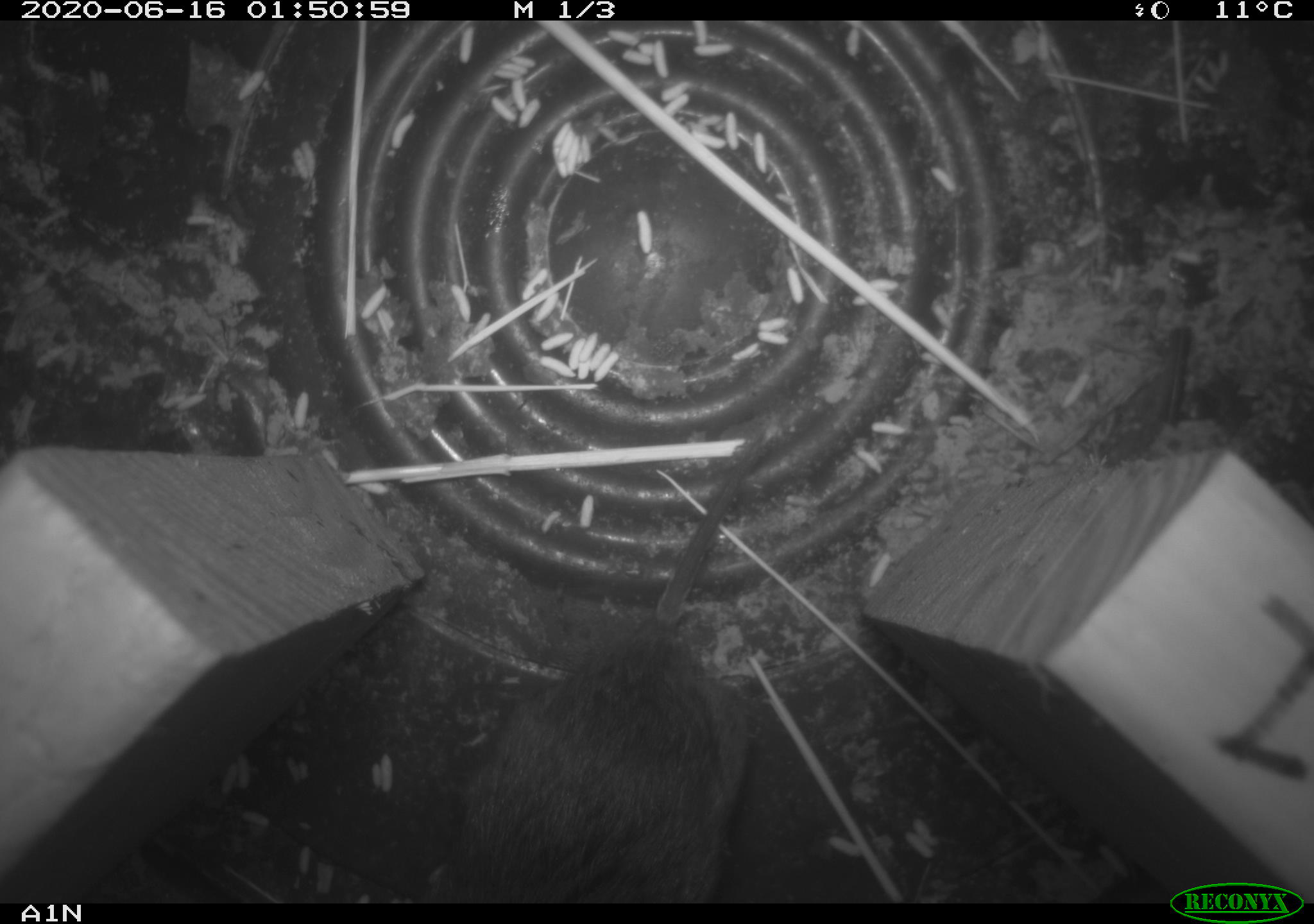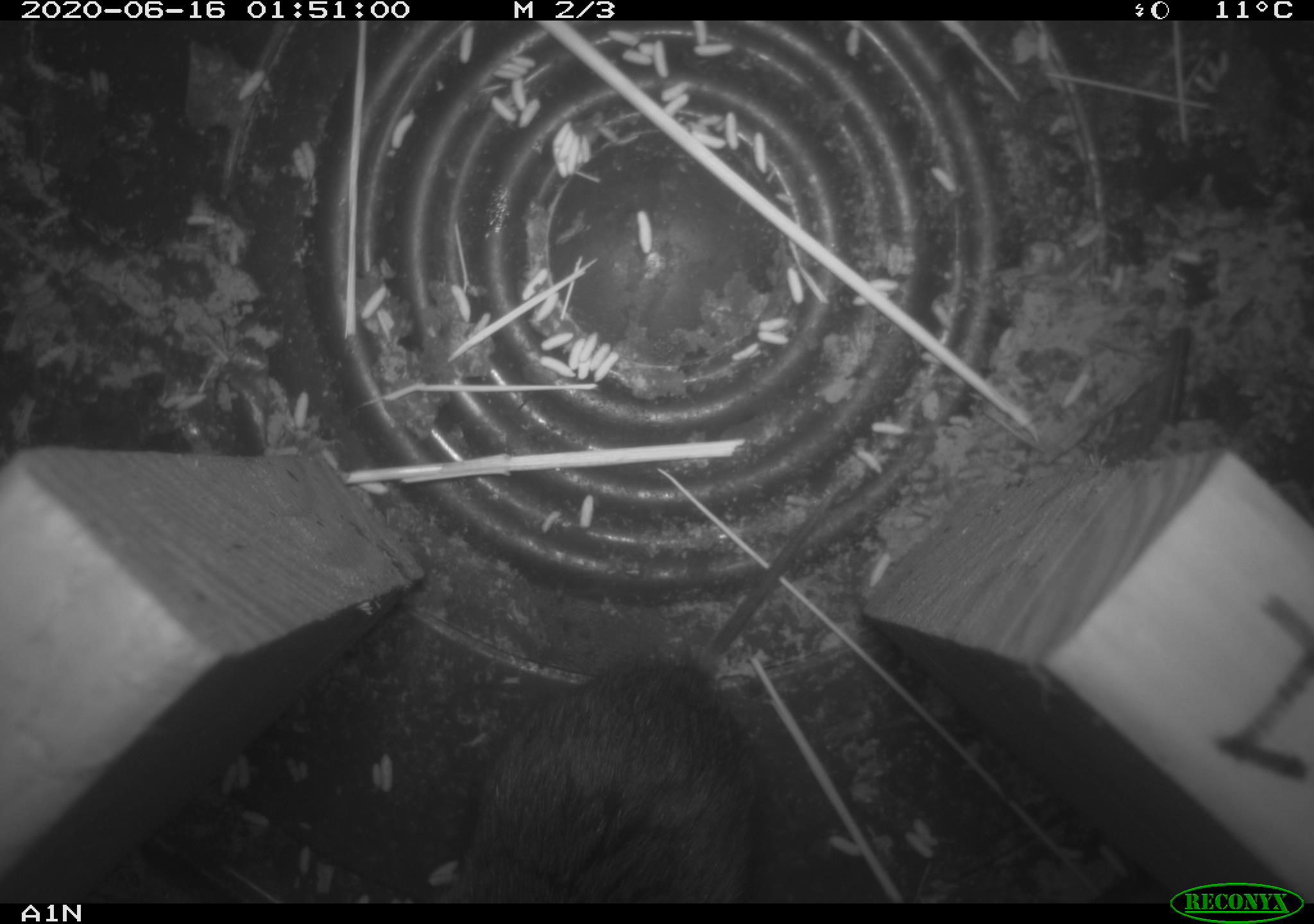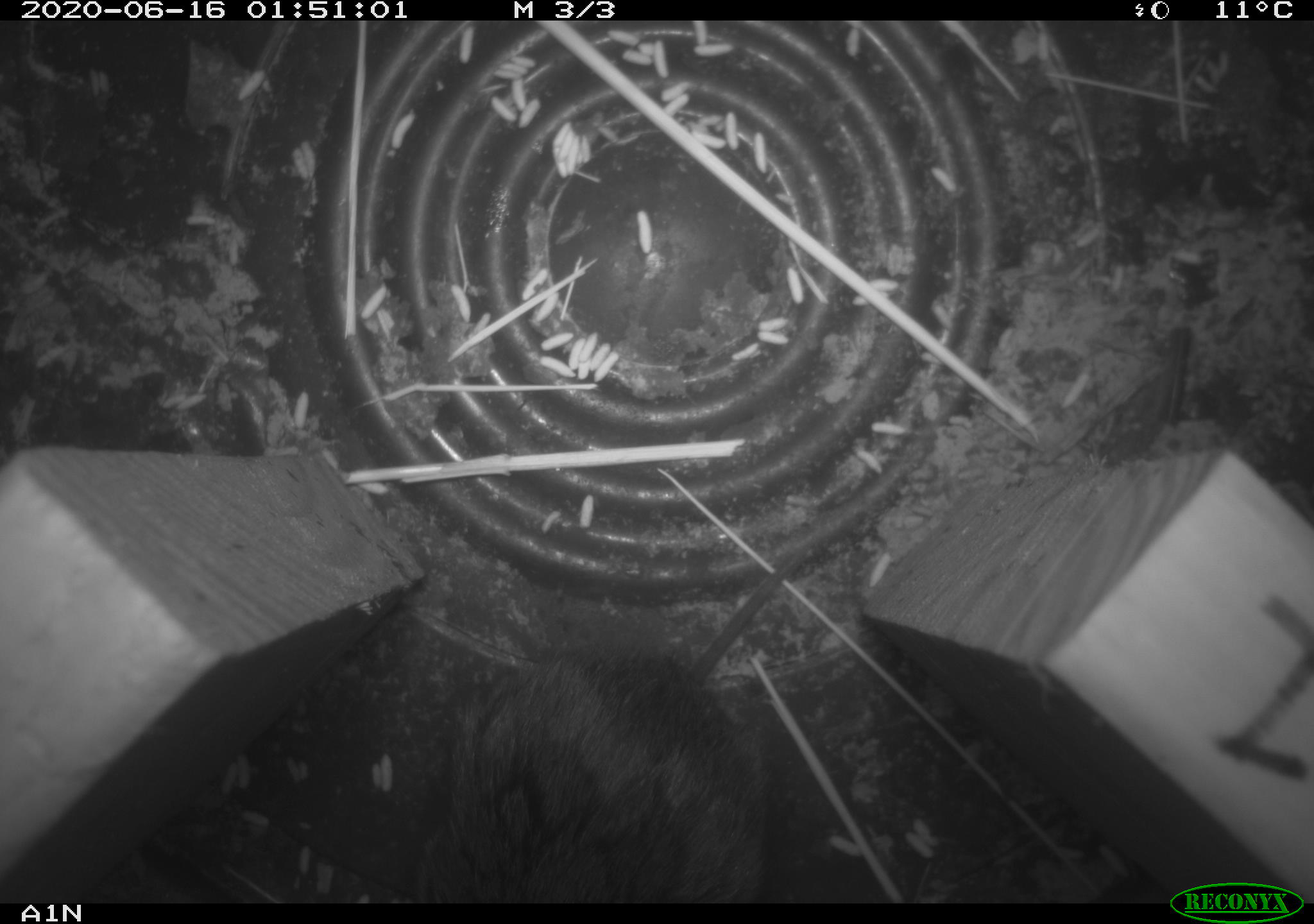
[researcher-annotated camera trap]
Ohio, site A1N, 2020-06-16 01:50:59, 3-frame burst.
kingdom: Animalia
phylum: Chordata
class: Mammalia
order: Rodentia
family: Cricetidae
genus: Microtus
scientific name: Microtus pennsylvanicus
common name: meadow vole